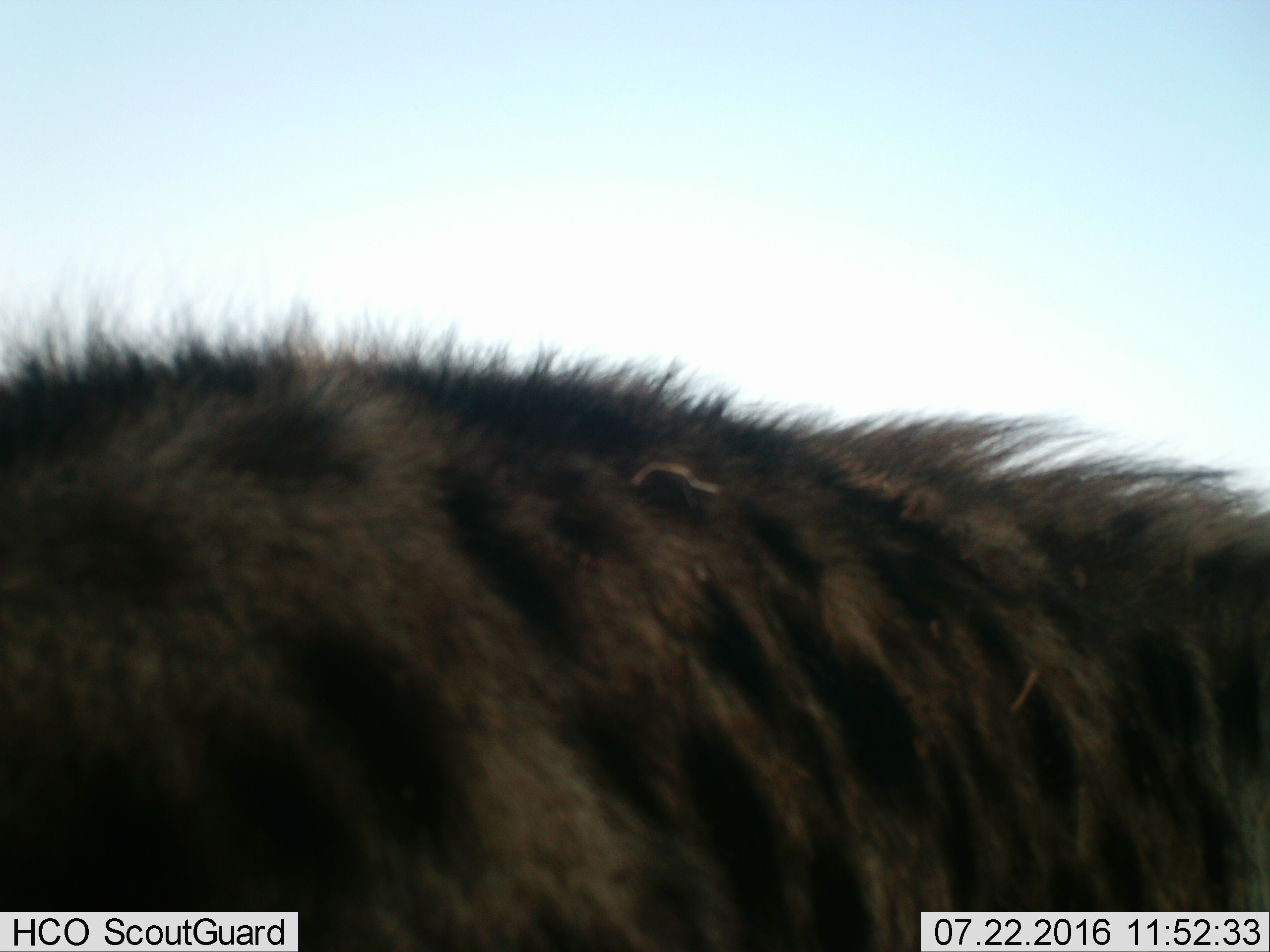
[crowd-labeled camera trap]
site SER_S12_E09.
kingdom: Animalia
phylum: Chordata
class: Mammalia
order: Carnivora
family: Hyaenidae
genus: Crocuta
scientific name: Crocuta crocuta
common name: spotted hyena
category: hyenaspotted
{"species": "hyenaspotted (spotted hyena) (Crocuta crocuta)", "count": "1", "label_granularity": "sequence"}